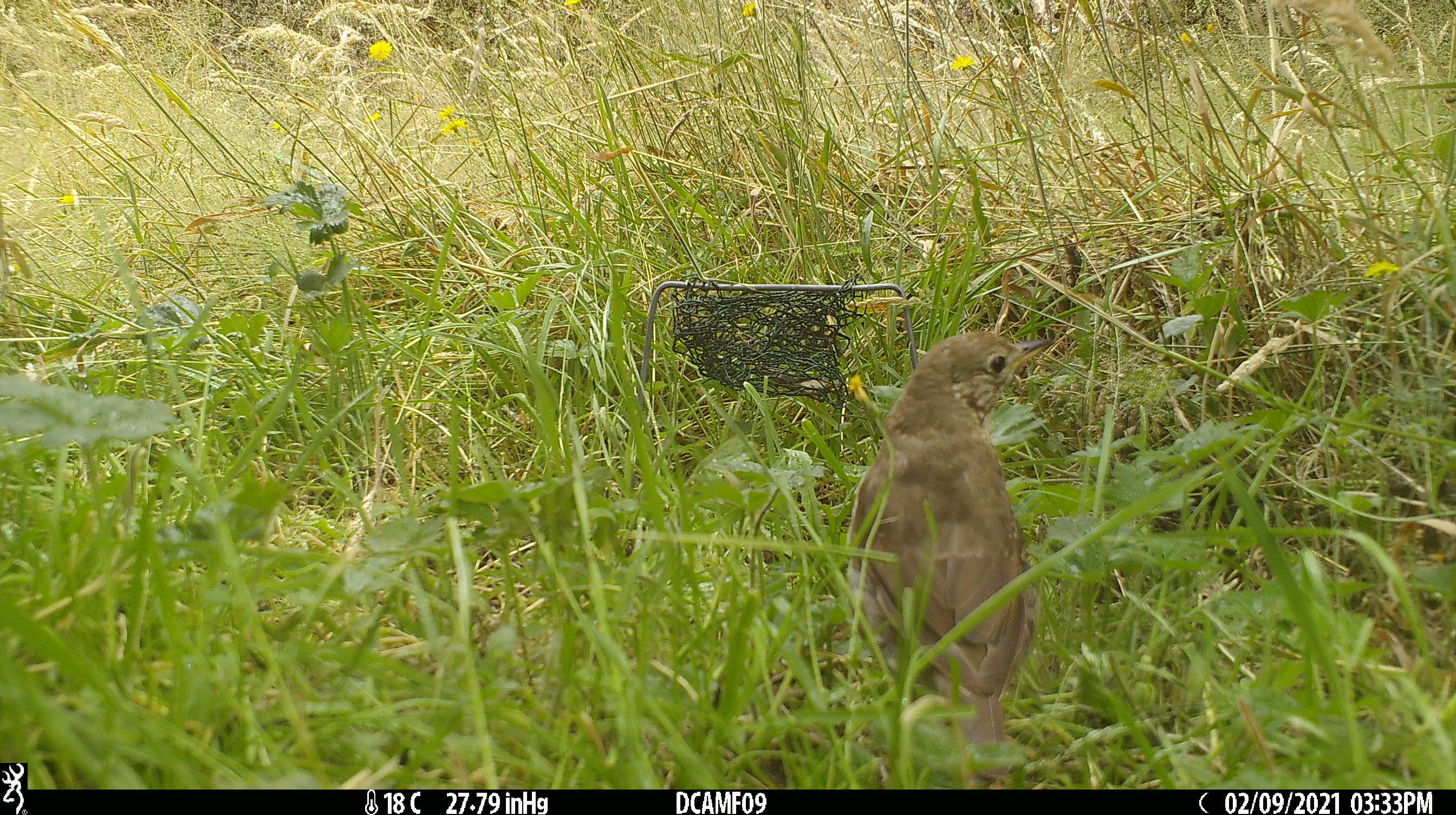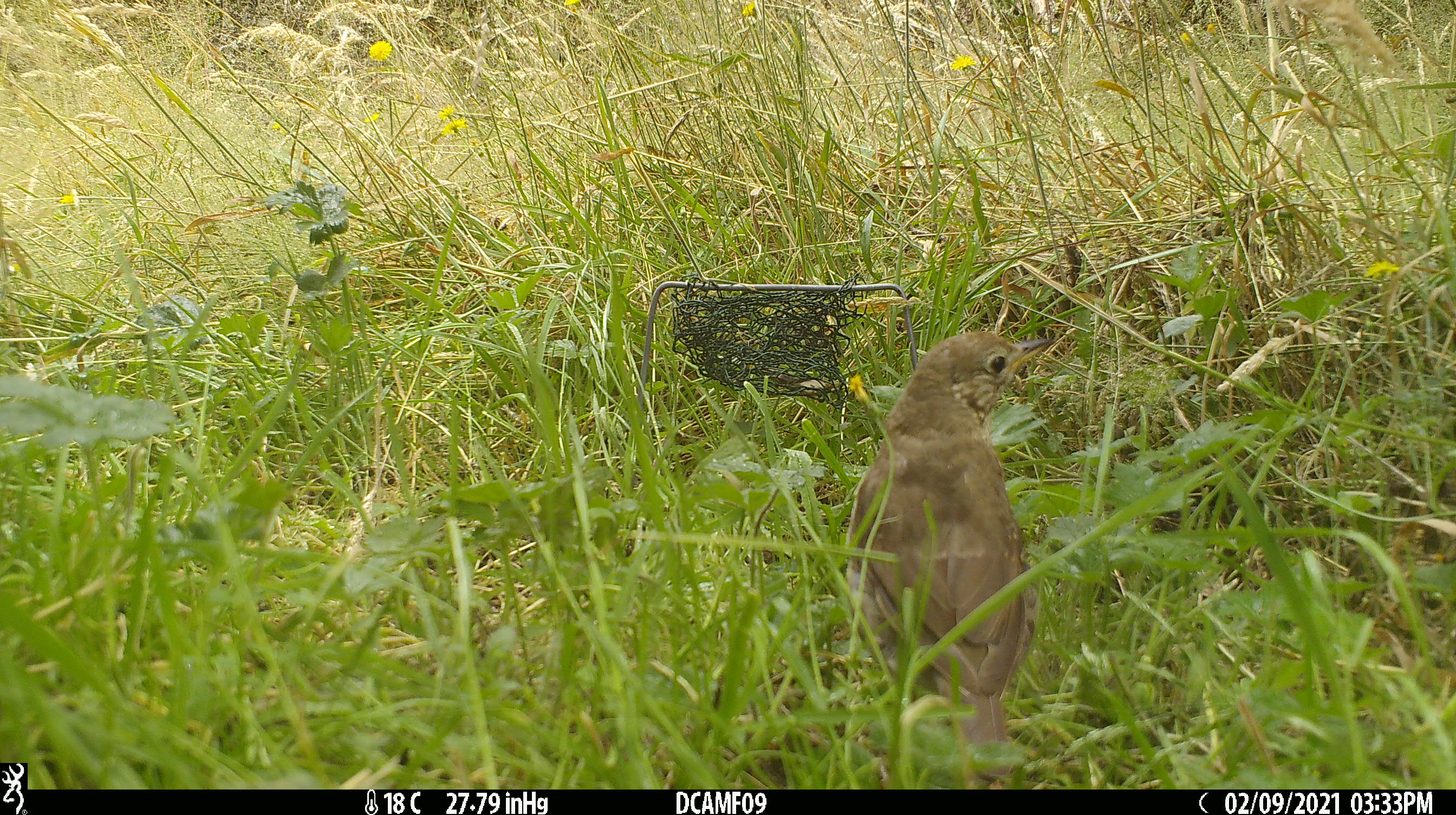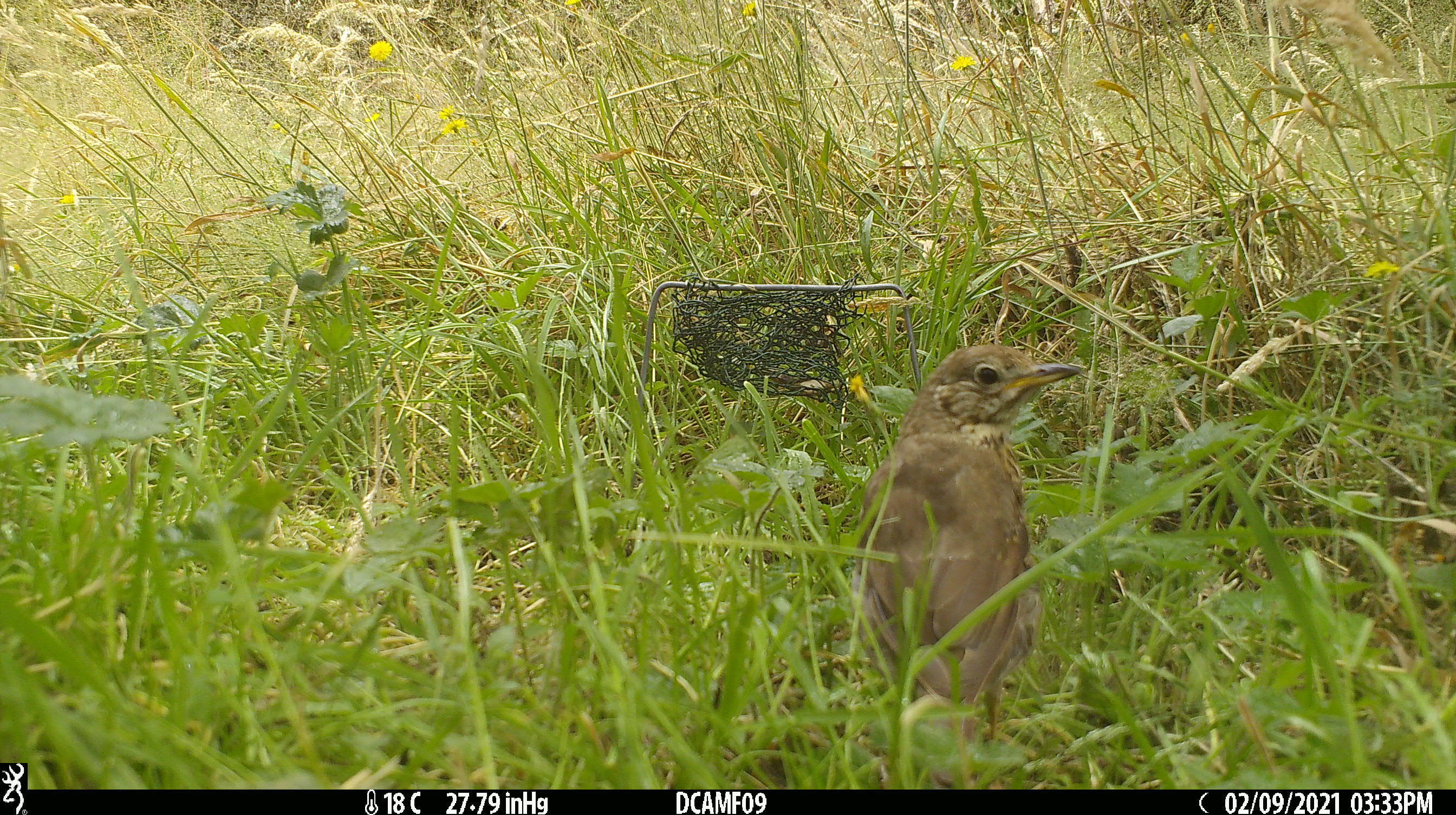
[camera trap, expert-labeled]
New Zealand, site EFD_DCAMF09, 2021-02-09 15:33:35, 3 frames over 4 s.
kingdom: Animalia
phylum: Chordata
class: Aves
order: Passeriformes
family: Turdidae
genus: Turdus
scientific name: Turdus philomelos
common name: song thrush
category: thrush